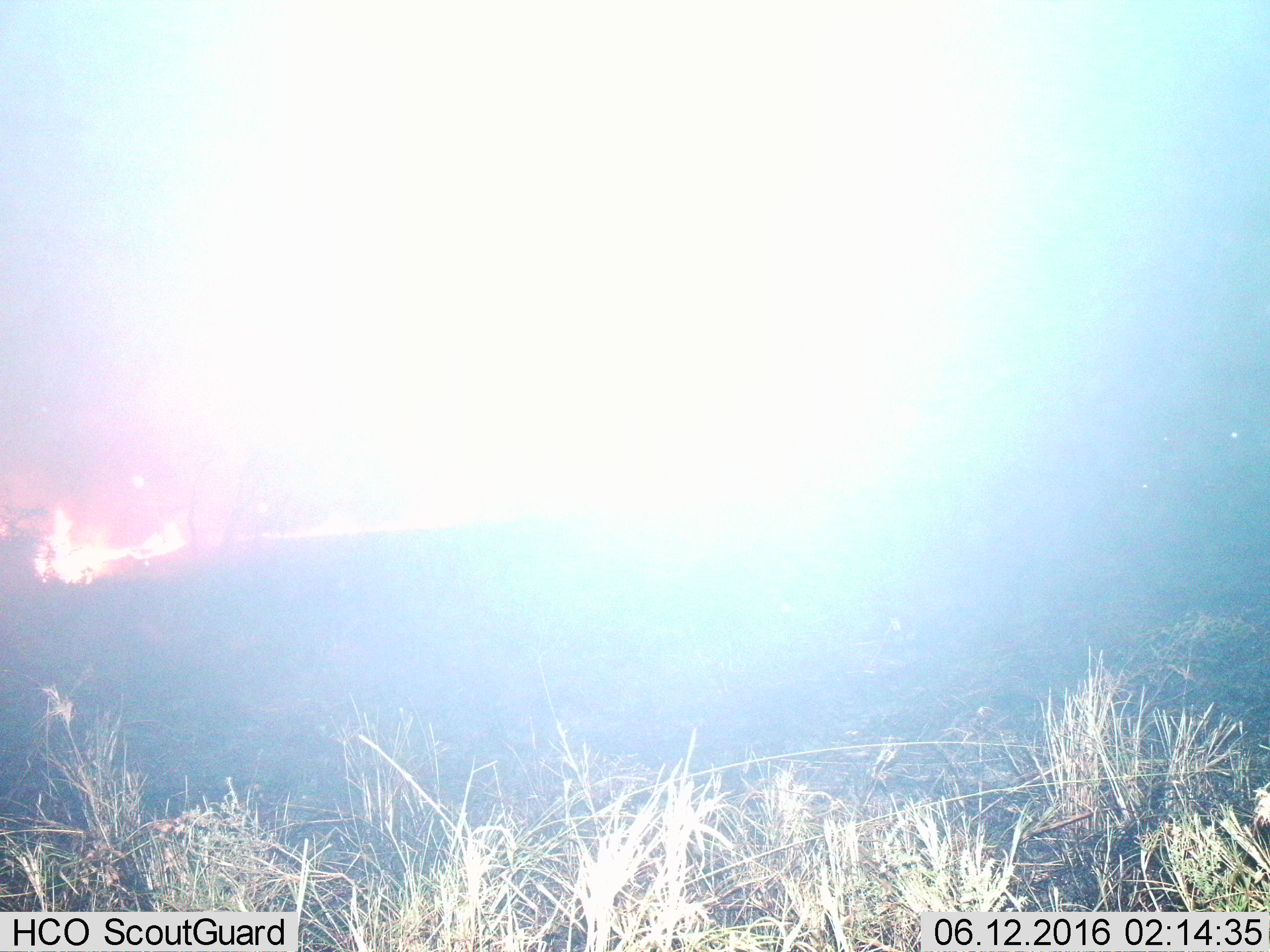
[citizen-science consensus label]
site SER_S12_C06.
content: unidentified animal